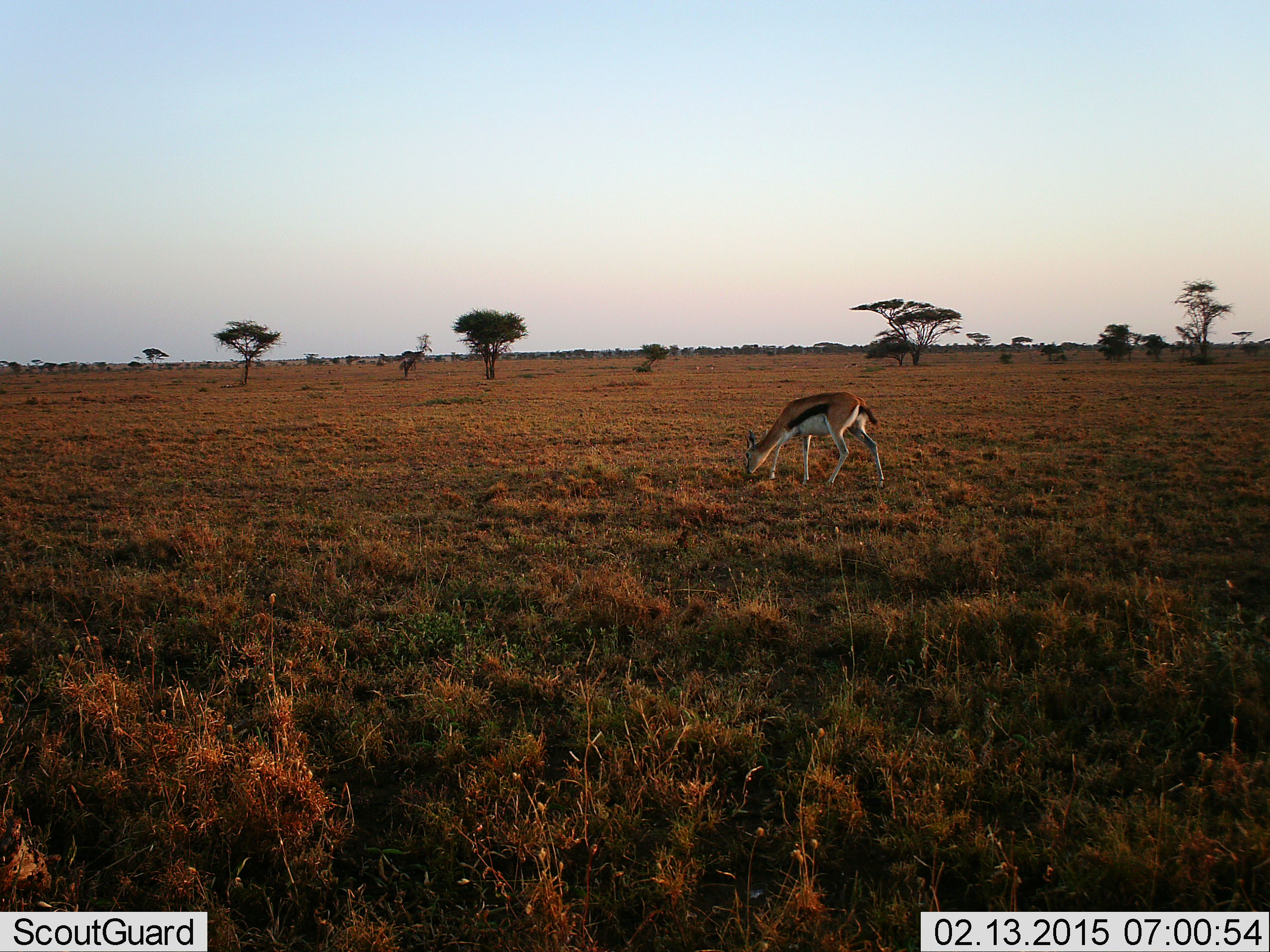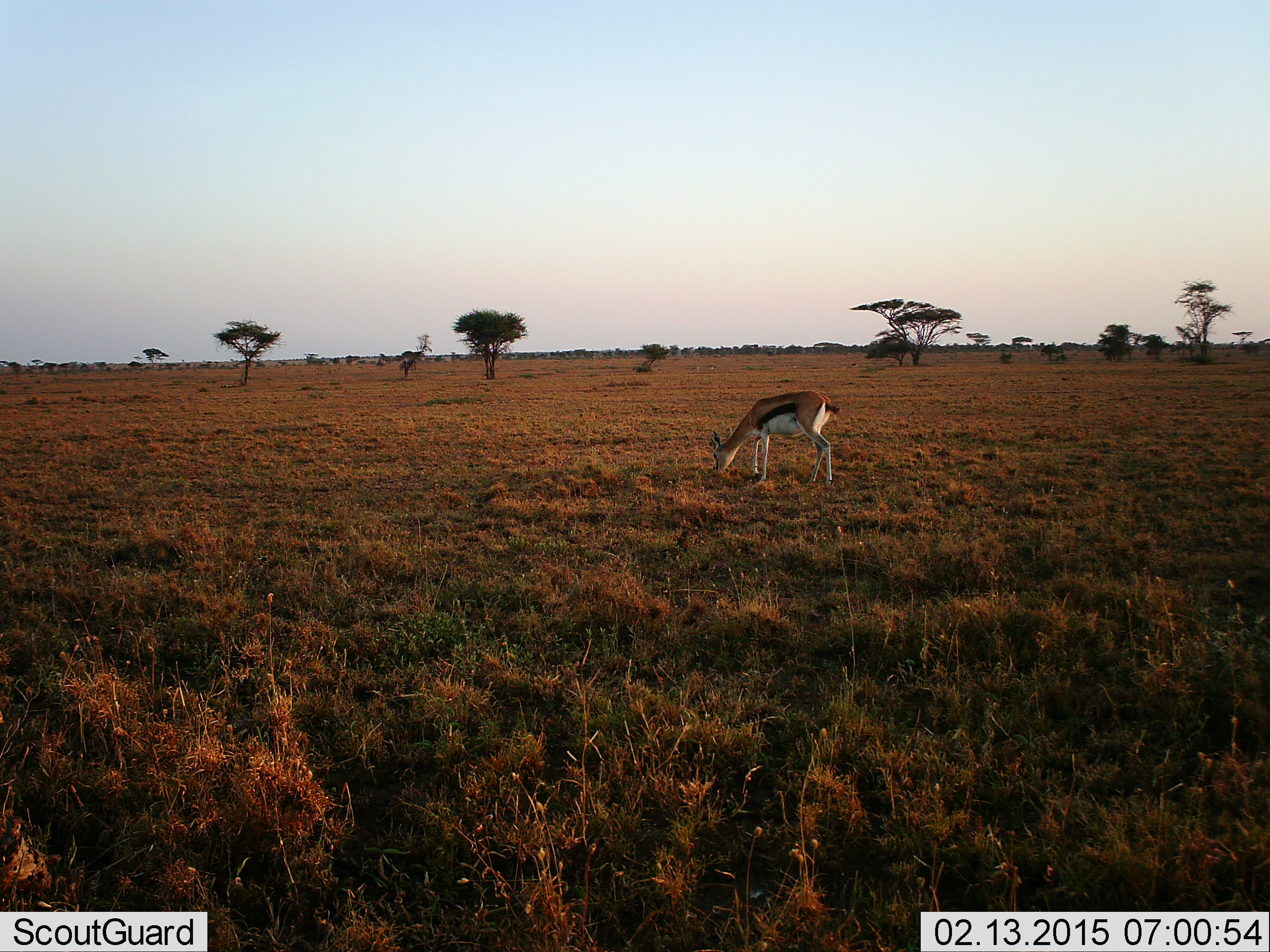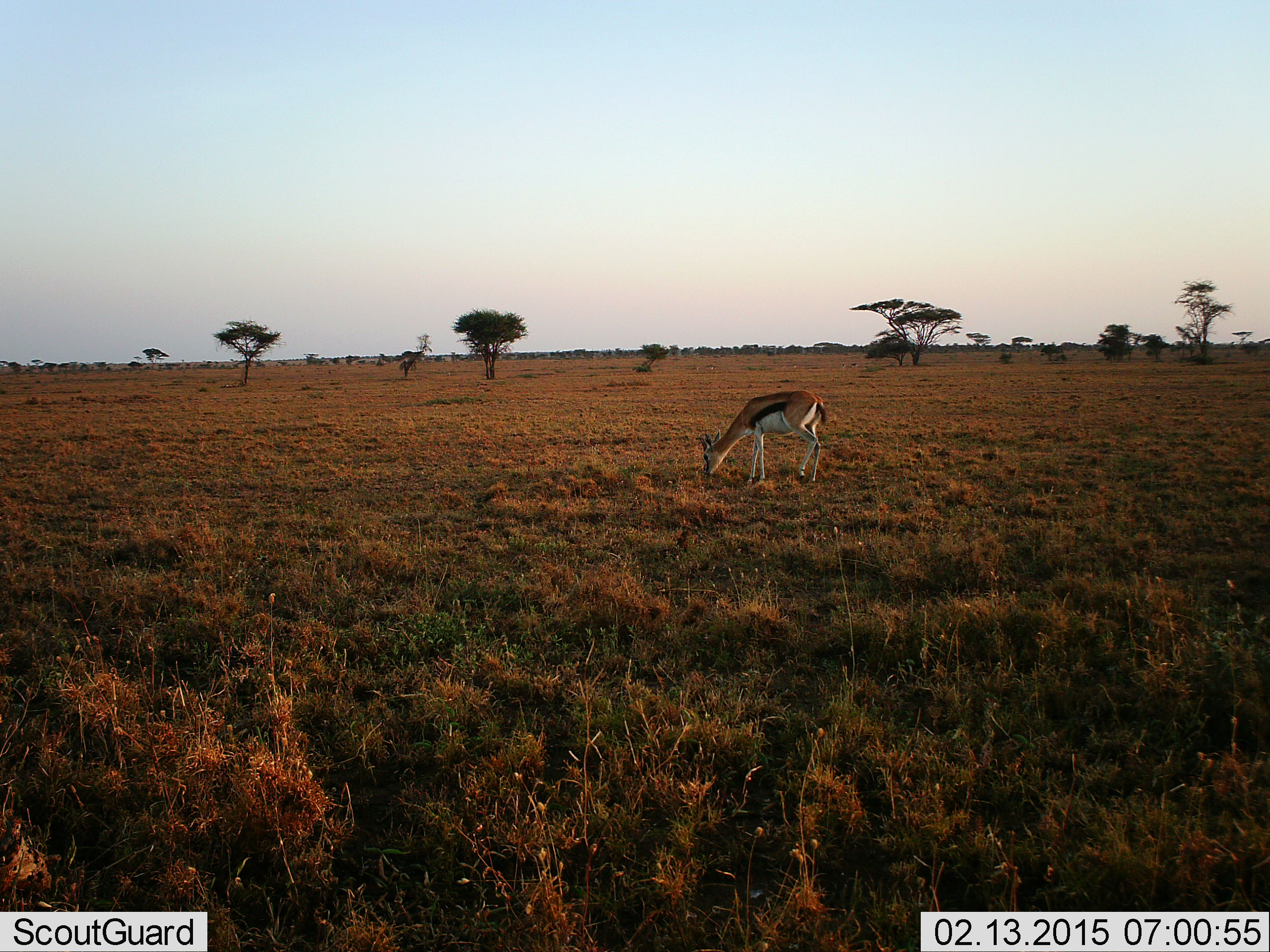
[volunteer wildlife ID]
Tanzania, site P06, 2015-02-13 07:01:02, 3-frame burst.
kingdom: Animalia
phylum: Chordata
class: Mammalia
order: Artiodactyla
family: Bovidae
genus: Eudorcas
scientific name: Eudorcas thomsonii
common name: thomson's gazelle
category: gazellethomsons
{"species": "gazellethomsons (thomson's gazelle) (Eudorcas thomsonii)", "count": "1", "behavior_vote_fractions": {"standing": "10%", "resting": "0%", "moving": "30%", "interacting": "0%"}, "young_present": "0%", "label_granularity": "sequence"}